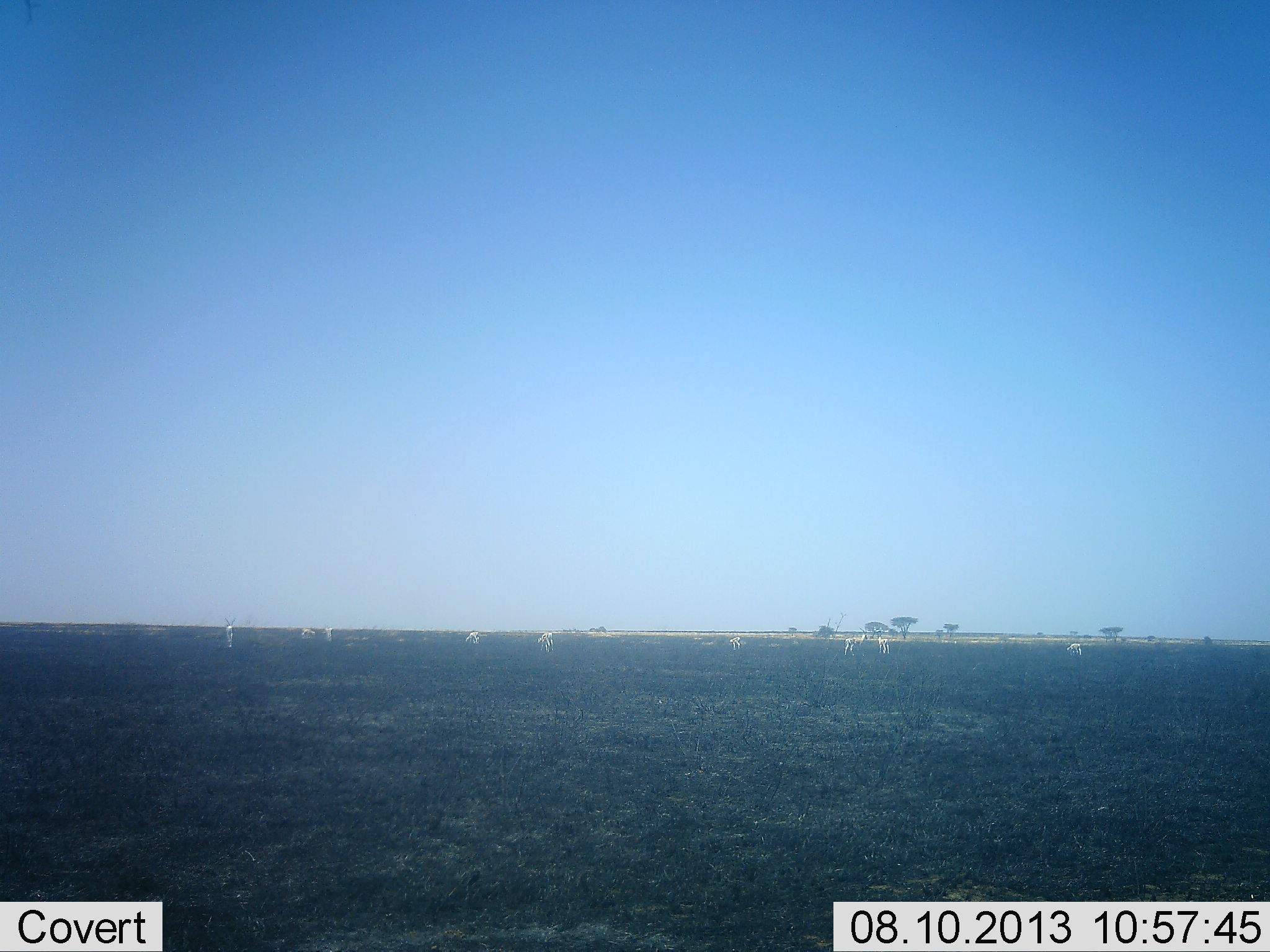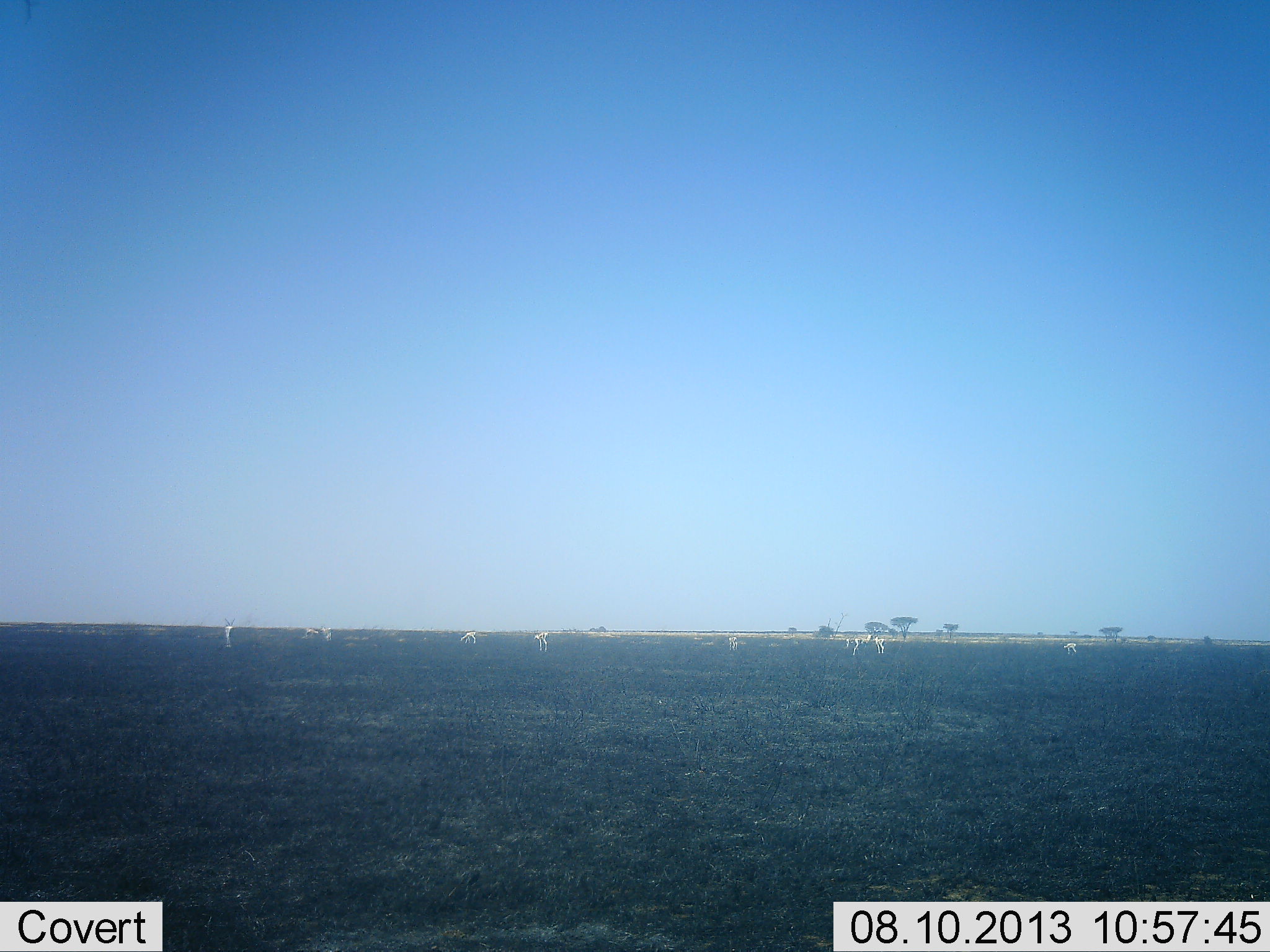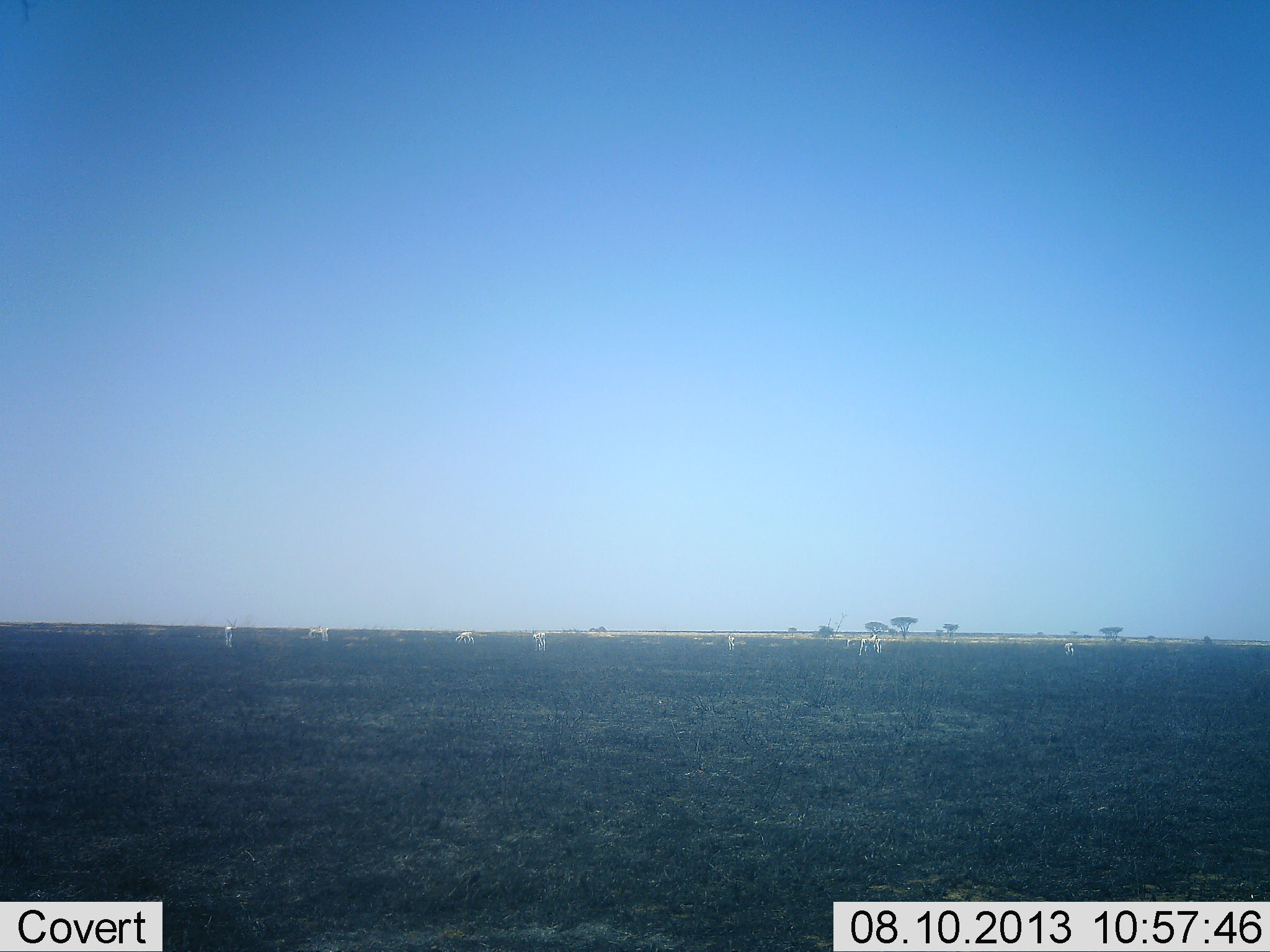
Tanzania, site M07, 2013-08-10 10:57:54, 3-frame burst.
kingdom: Animalia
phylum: Chordata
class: Mammalia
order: Artiodactyla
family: Bovidae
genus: Nanger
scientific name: Nanger granti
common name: grant's gazelle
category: gazellegrants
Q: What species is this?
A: Gazellegrants (grant's gazelle) (Nanger granti).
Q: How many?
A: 9.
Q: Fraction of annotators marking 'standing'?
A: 33%.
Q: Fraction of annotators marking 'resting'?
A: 0%.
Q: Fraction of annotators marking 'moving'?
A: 67%.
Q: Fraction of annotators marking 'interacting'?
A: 0%.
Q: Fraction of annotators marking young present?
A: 0%.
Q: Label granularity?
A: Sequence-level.